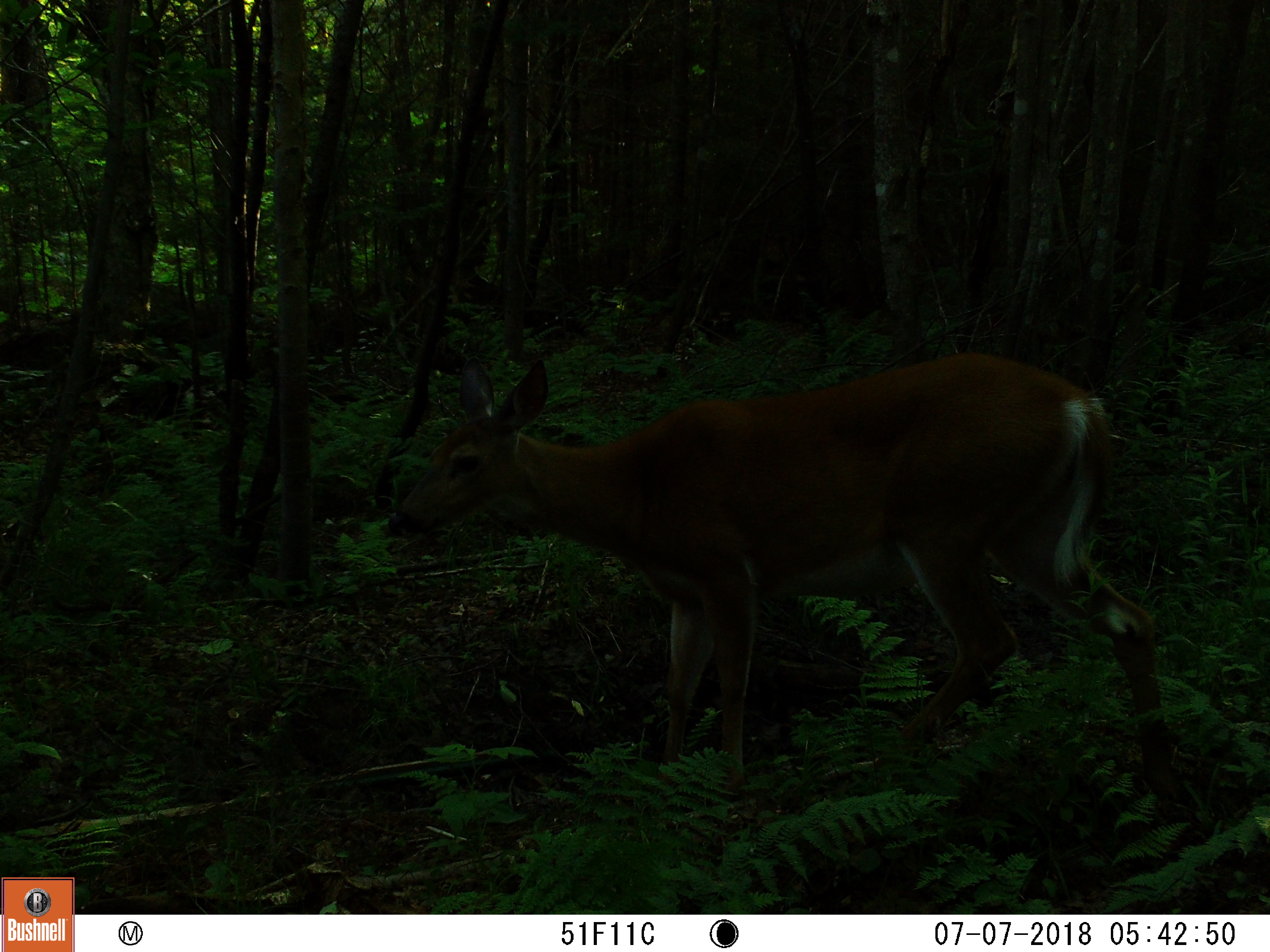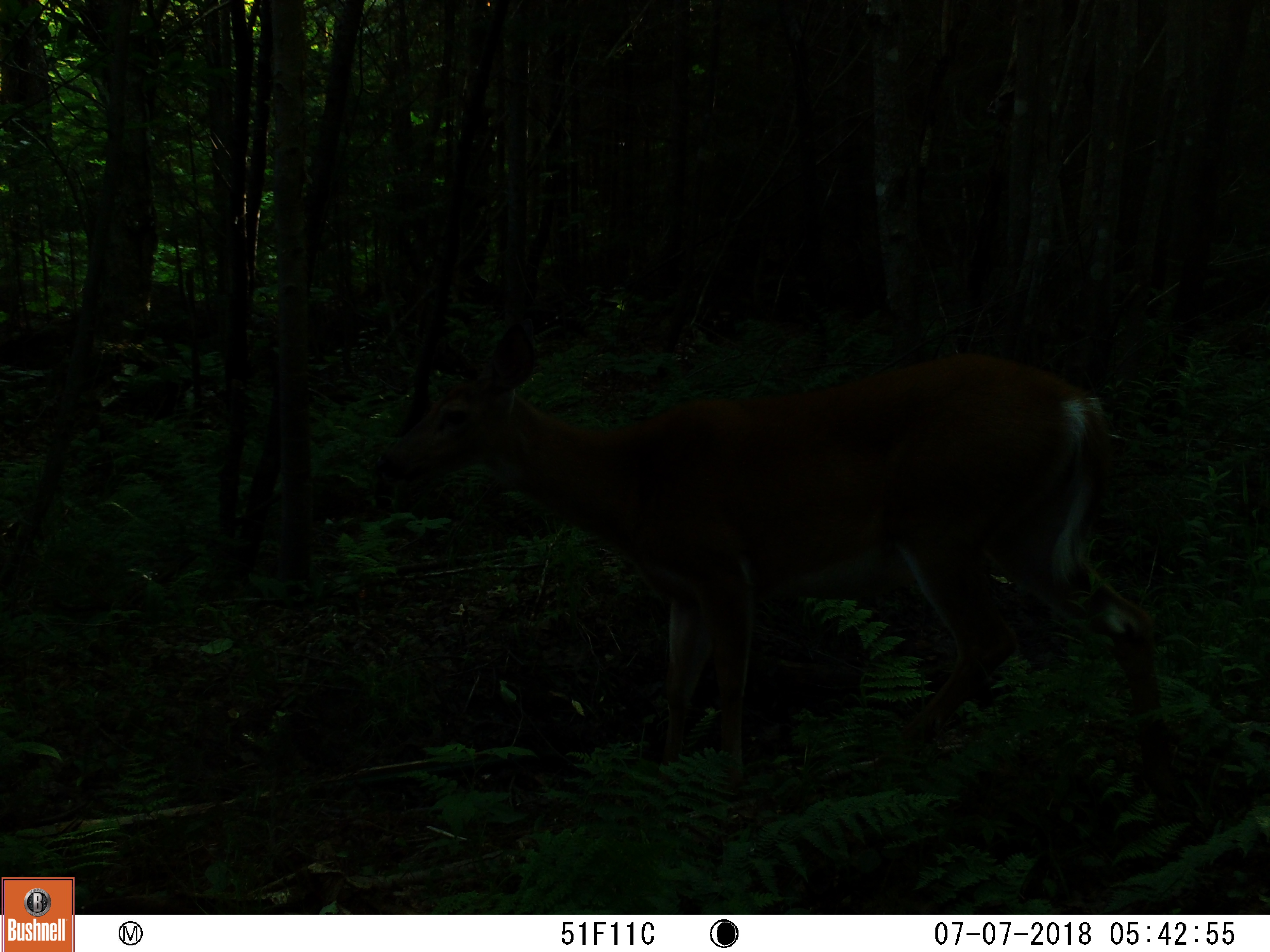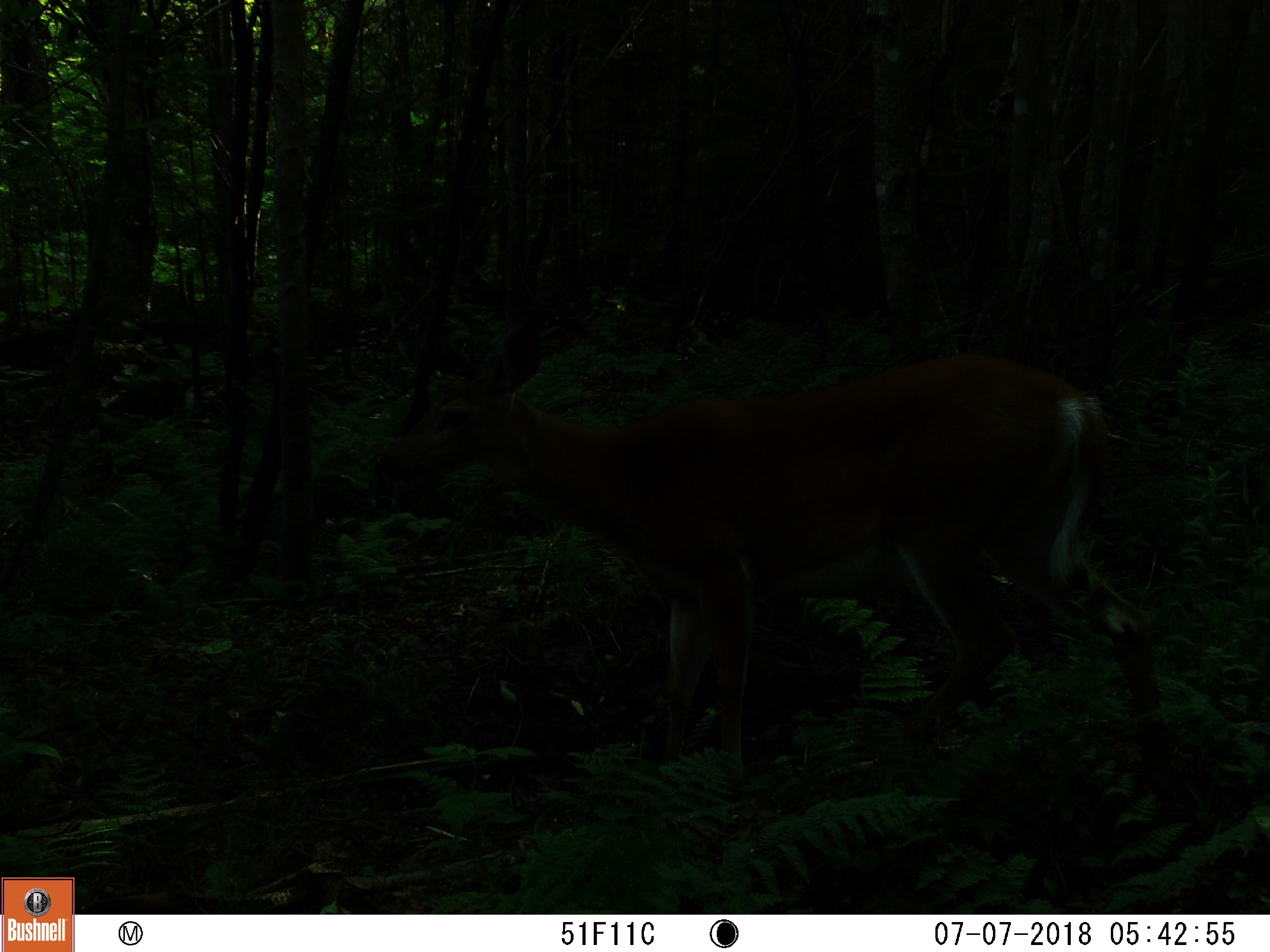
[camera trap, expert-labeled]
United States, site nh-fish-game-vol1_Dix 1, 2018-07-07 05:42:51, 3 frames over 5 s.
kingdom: Animalia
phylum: Chordata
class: Mammalia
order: Artiodactyla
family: Cervidae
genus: Odocoileus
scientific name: Odocoileus virginianus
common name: white-tailed deer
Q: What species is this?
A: White-tailed deer (Odocoileus virginianus).